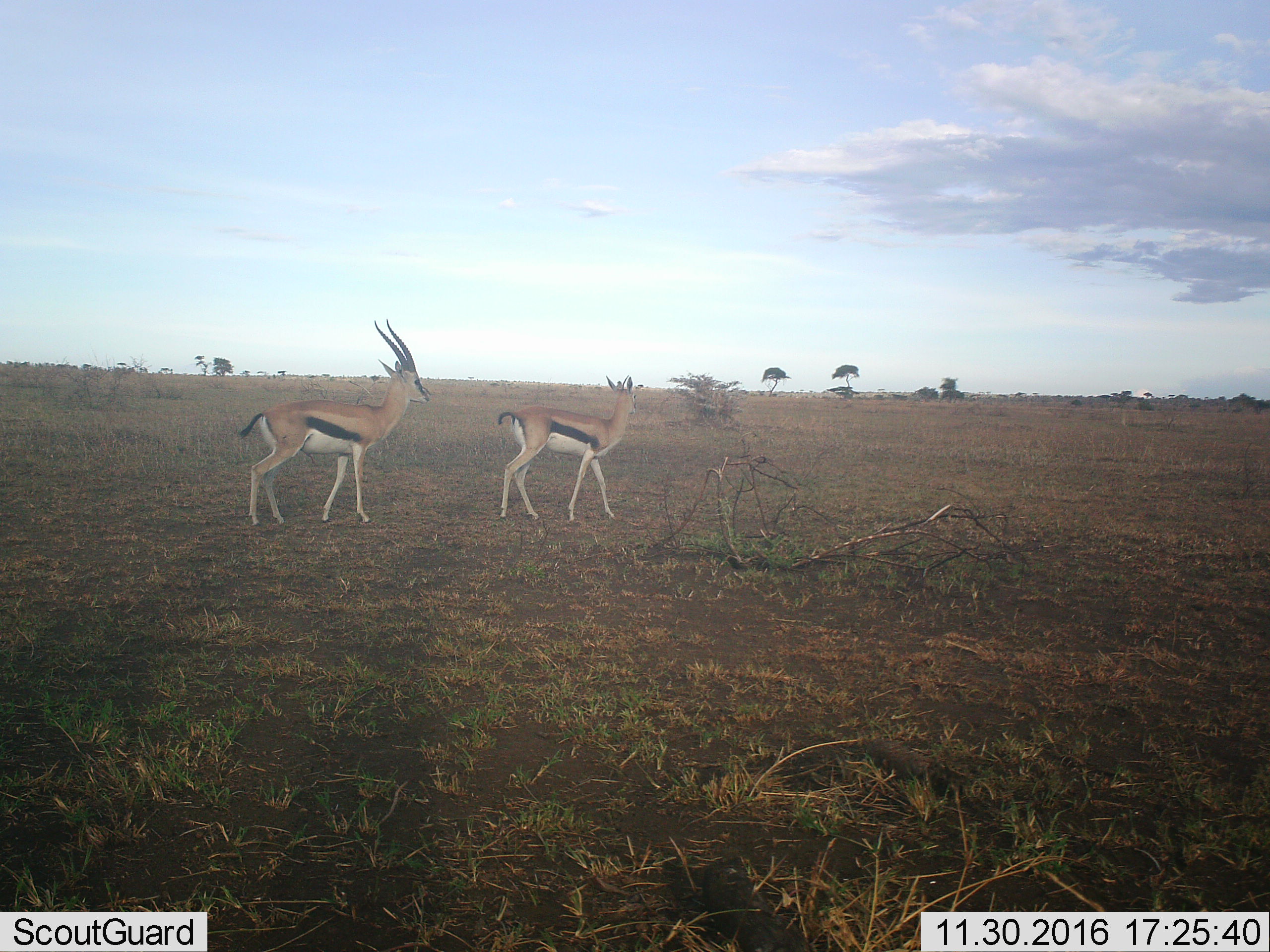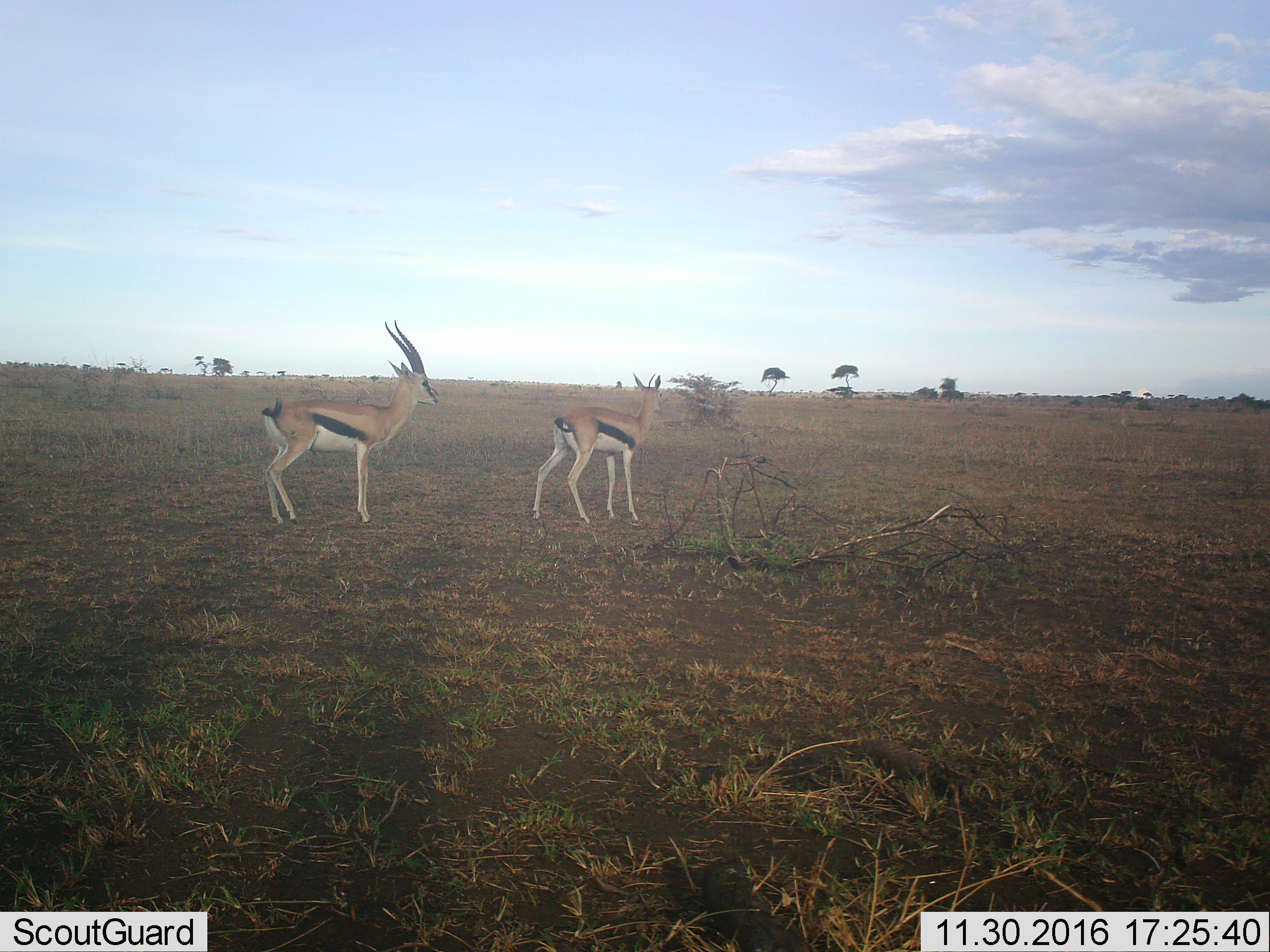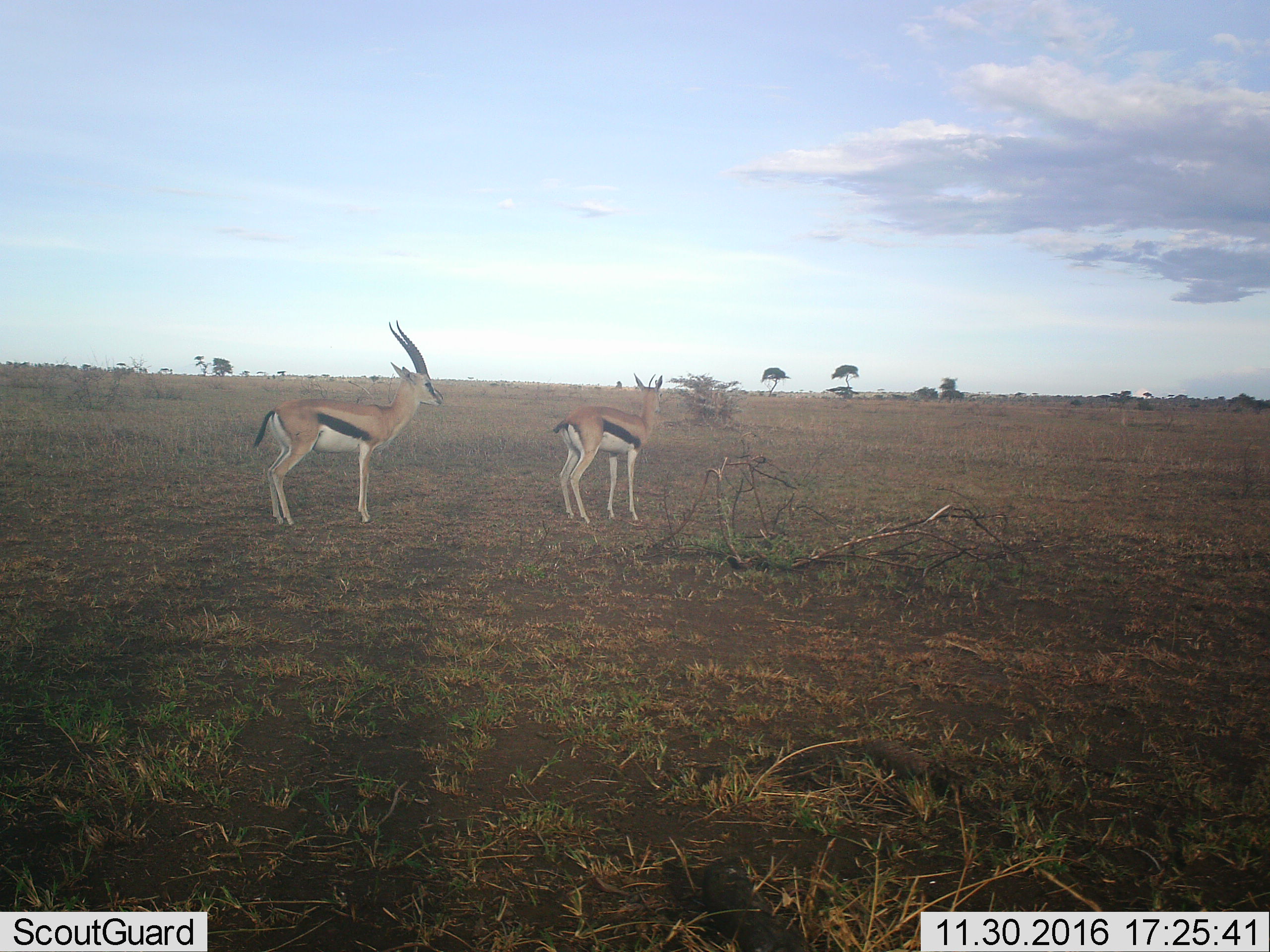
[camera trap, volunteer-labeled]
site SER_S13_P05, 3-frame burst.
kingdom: Animalia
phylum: Chordata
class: Mammalia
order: Artiodactyla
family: Bovidae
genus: Eudorcas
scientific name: Eudorcas thomsonii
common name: thomson's gazelle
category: gazellethomsons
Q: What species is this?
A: Gazellethomsons (thomson's gazelle) (Eudorcas thomsonii).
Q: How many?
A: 2.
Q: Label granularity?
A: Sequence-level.